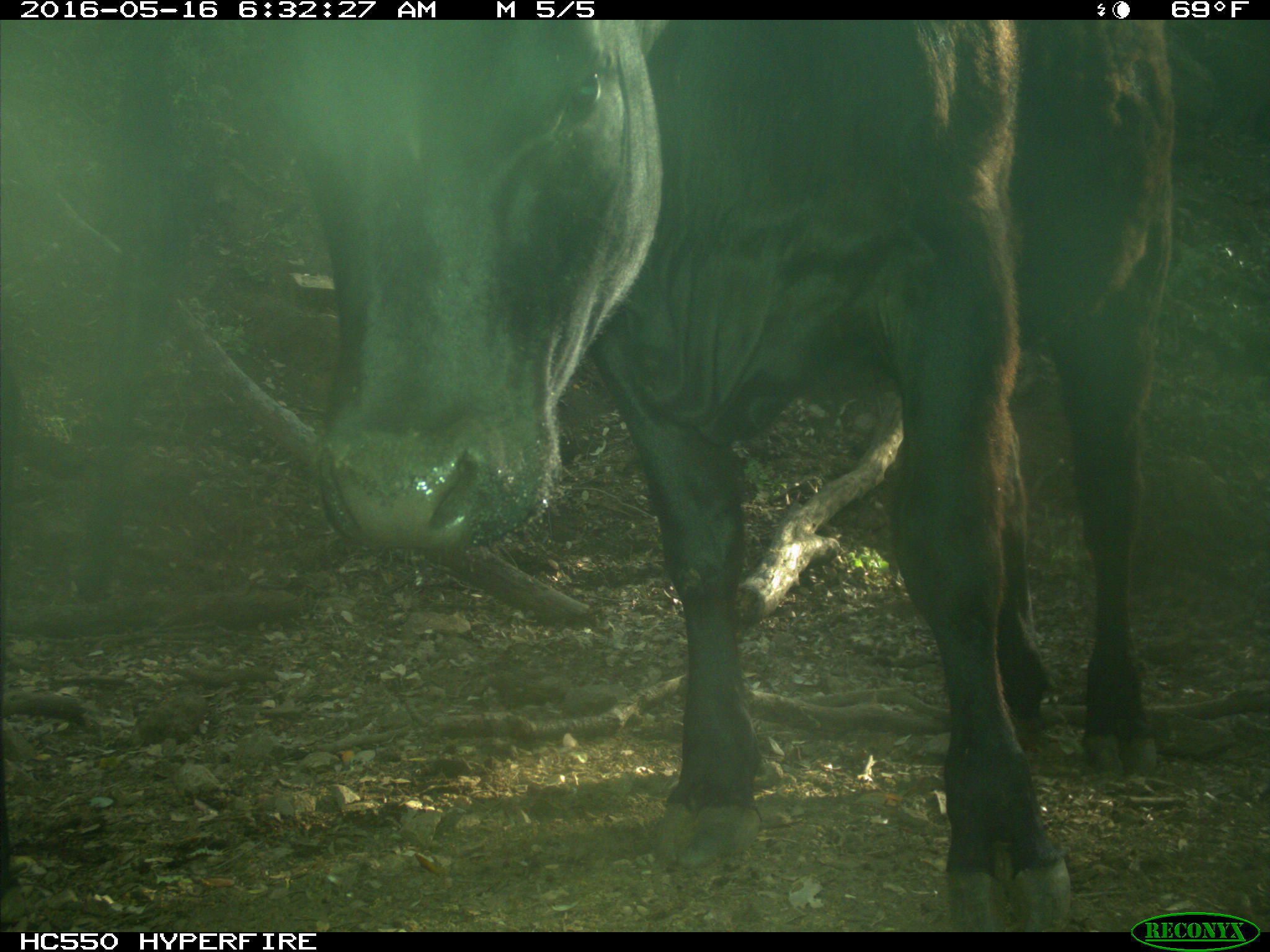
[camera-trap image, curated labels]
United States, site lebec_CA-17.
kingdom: Animalia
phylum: Chordata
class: Mammalia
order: Artiodactyla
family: Bovidae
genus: Bos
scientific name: Bos taurus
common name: domestic cow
Bos taurus (domestic cow).